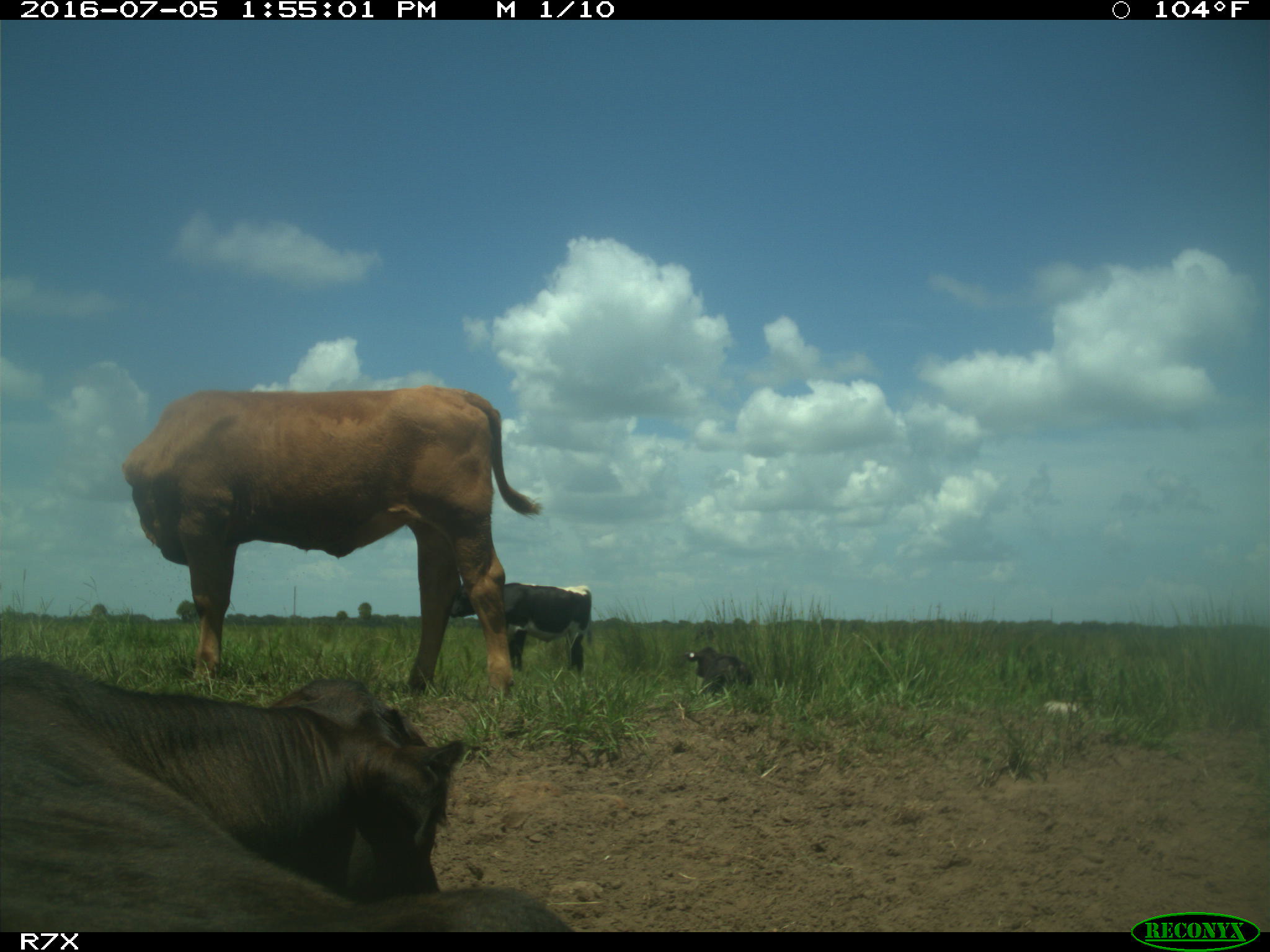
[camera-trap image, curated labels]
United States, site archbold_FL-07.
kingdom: Animalia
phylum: Chordata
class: Mammalia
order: Artiodactyla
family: Bovidae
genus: Bos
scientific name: Bos taurus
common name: domestic cow